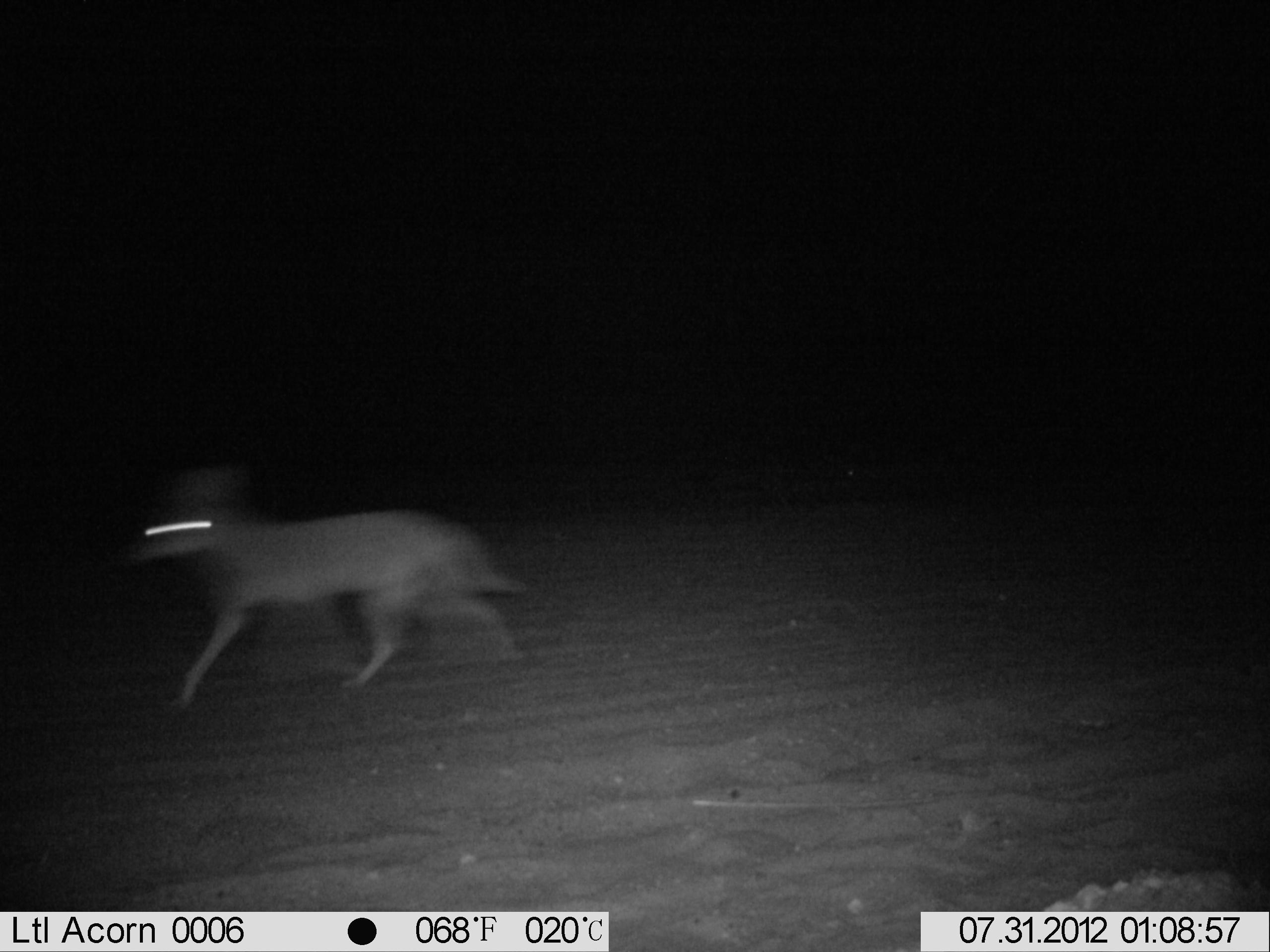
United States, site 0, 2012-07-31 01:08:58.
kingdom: Animalia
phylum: Chordata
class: Mammalia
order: Carnivora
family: Canidae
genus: Canis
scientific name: Canis latrans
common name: coyote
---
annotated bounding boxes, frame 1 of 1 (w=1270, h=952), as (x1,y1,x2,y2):
coyote: (114,460,524,704)